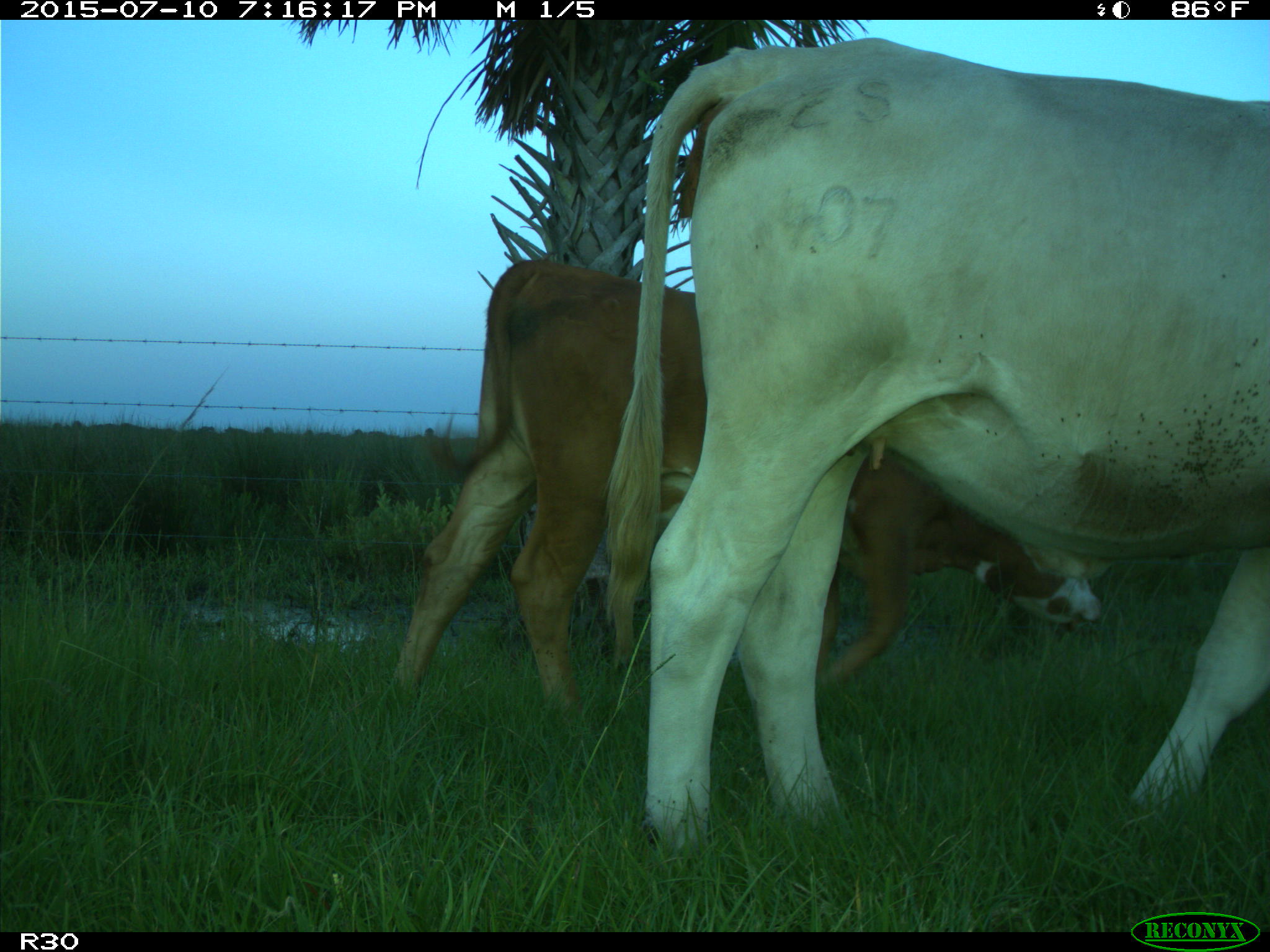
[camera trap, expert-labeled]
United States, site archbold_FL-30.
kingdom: Animalia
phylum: Chordata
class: Mammalia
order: Artiodactyla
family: Bovidae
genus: Bos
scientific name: Bos taurus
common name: domestic cow